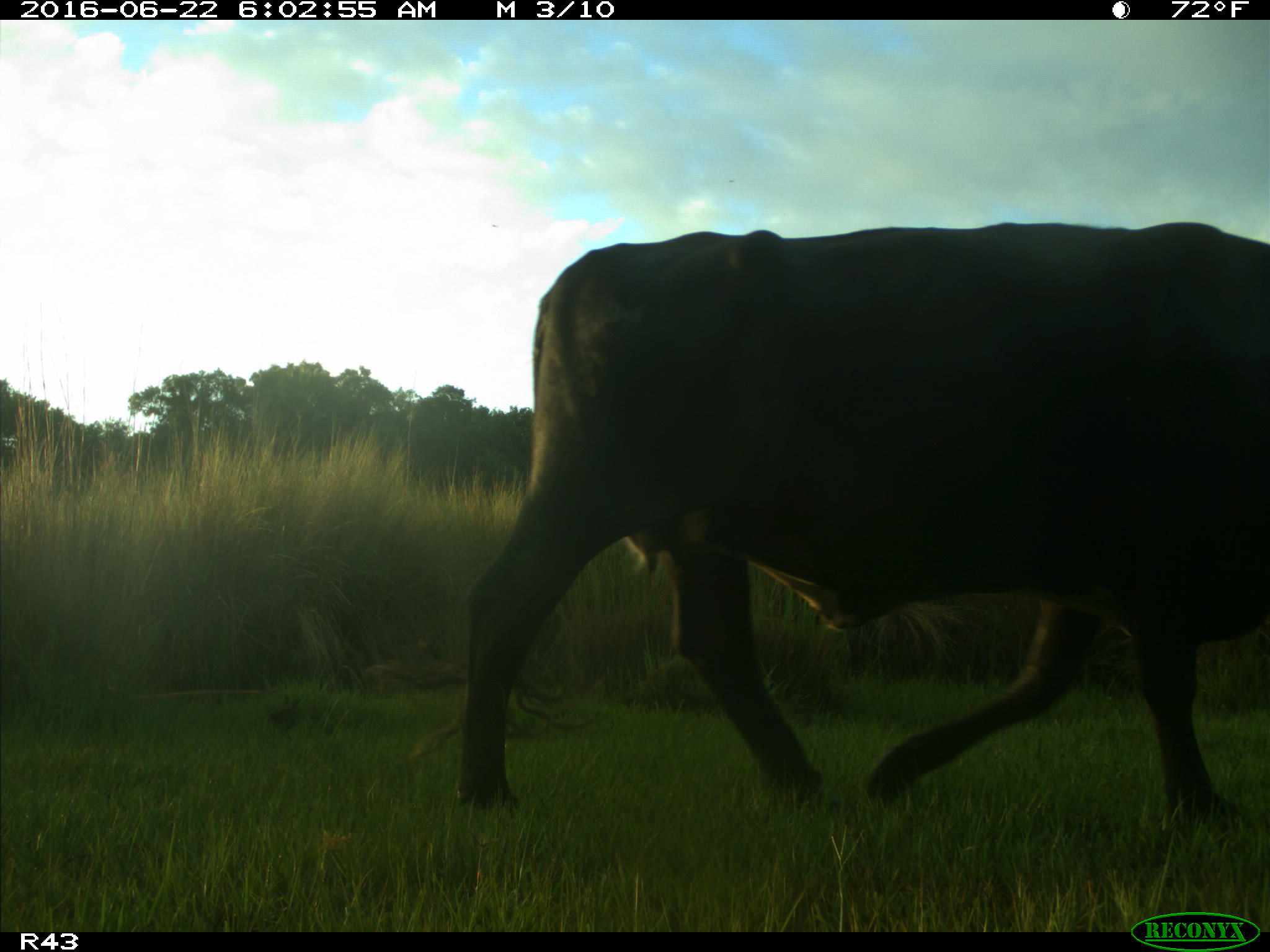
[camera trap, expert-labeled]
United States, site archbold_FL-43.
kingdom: Animalia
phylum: Chordata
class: Mammalia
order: Artiodactyla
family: Bovidae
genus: Bos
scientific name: Bos taurus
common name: domestic cow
Bos taurus (domestic cow).